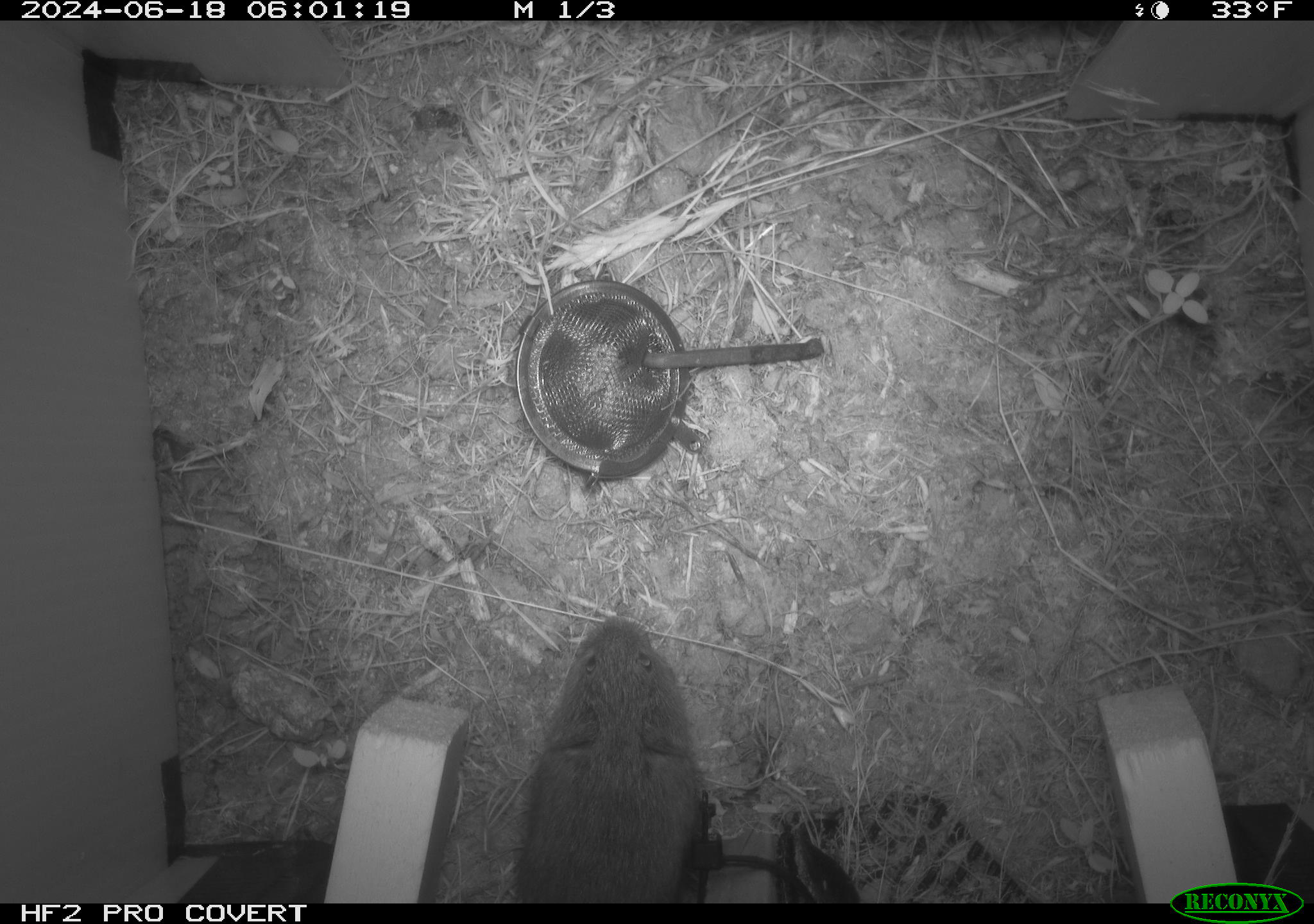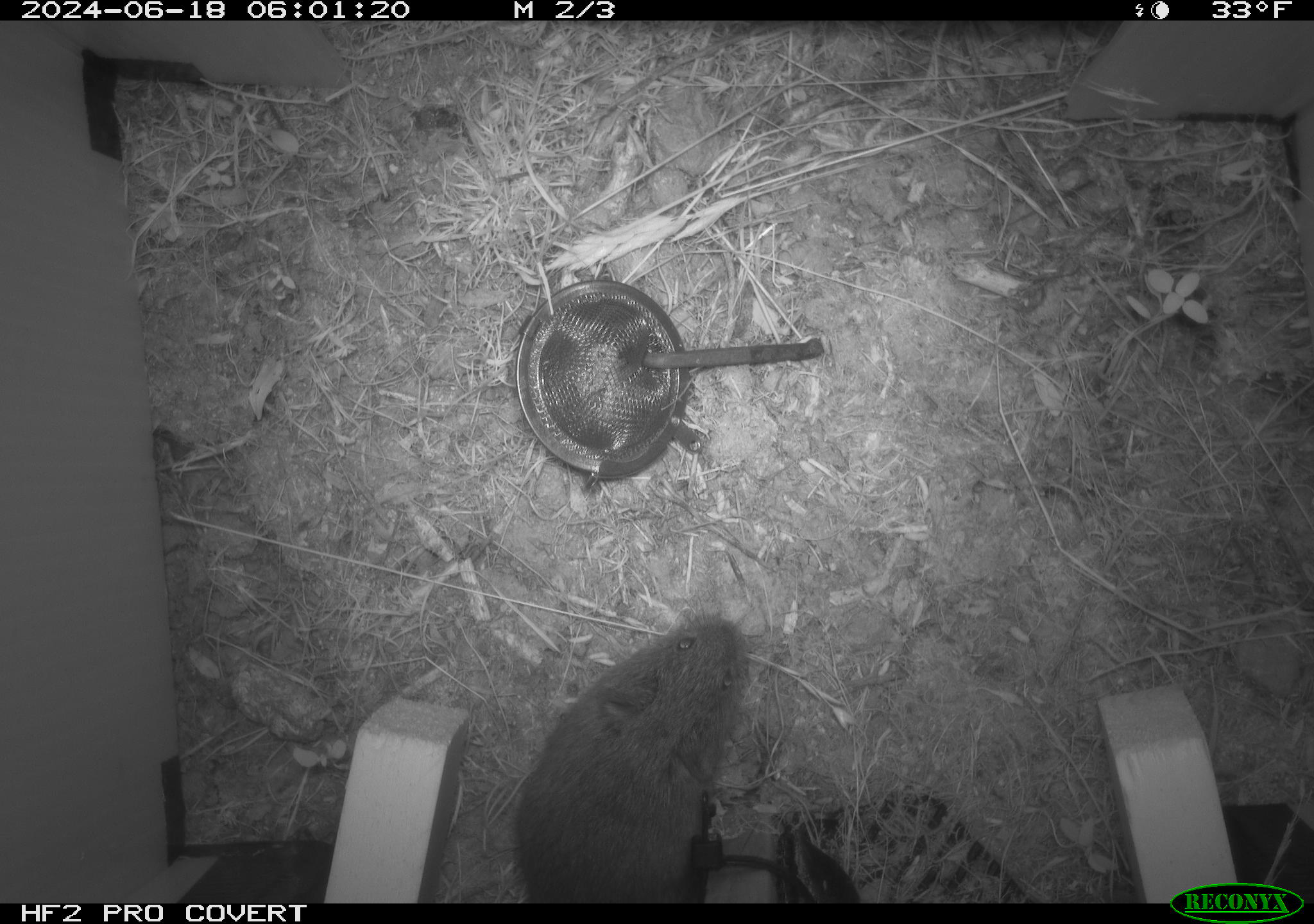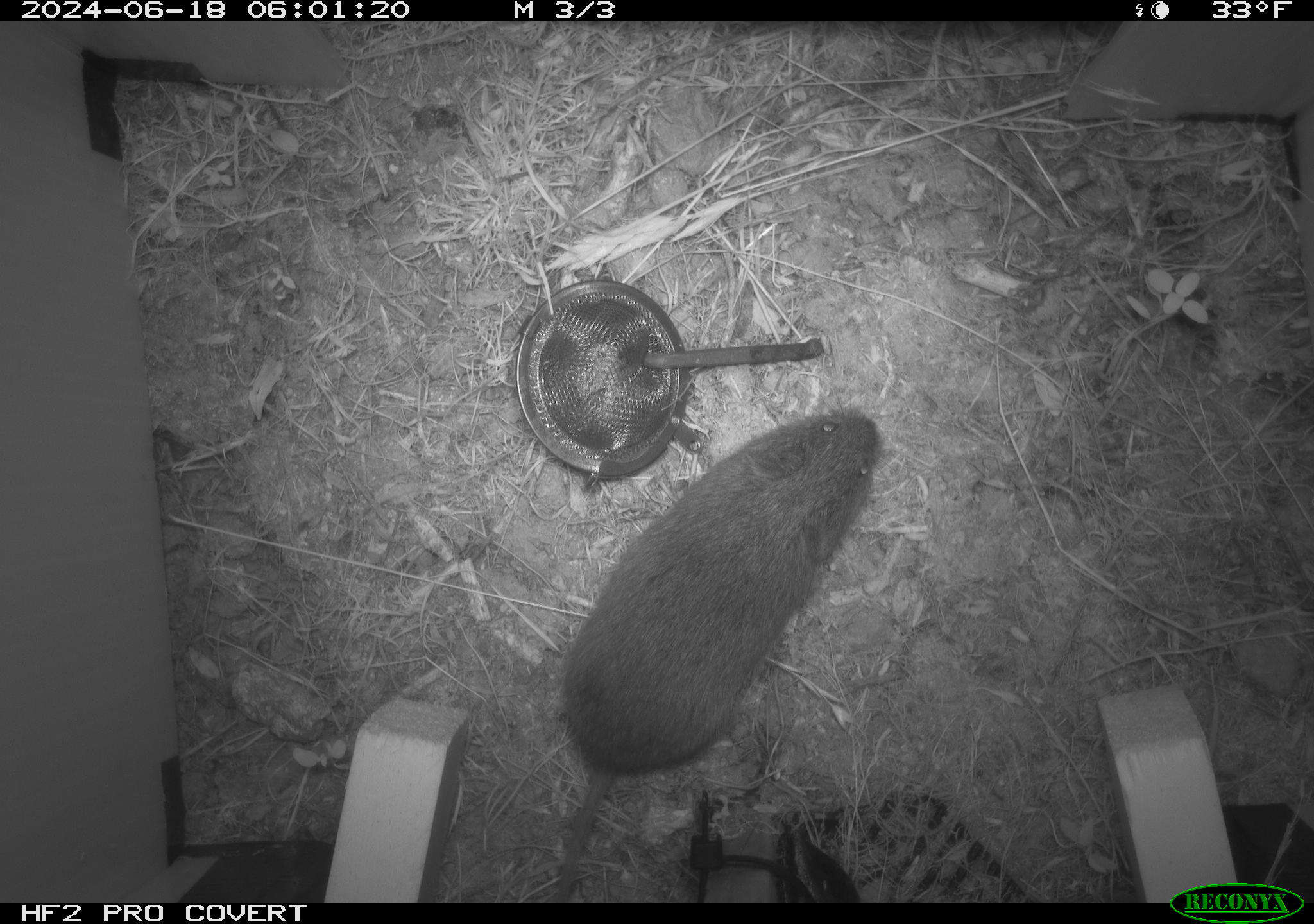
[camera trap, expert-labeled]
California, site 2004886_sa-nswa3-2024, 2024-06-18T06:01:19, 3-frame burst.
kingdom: Animalia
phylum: Chordata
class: Mammalia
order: Rodentia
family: Cricetidae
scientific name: Arvicolinae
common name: voles, lemmings, and muskrats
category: arvicolinae subfamily